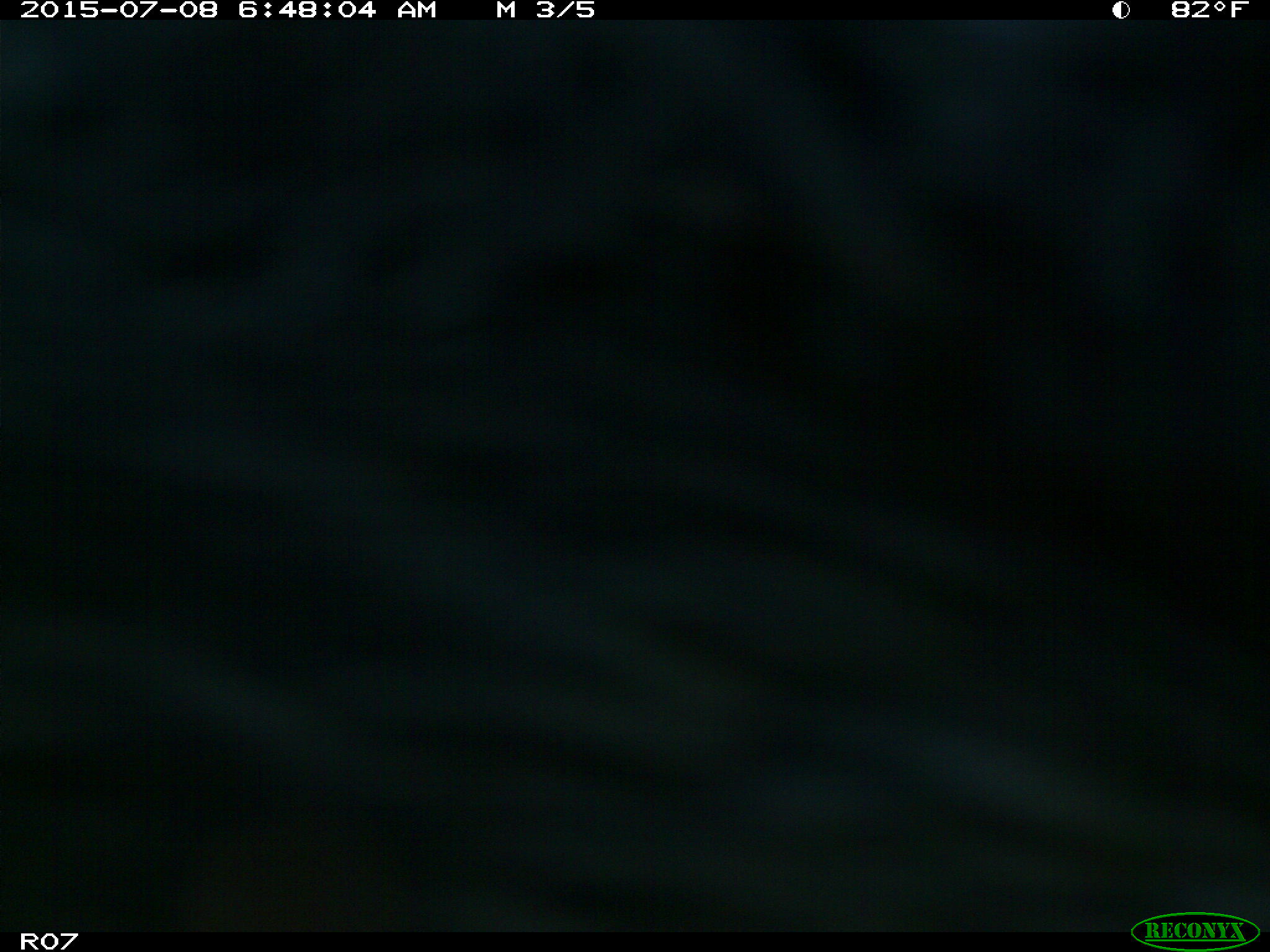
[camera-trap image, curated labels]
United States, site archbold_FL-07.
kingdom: Animalia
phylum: Chordata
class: Mammalia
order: Artiodactyla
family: Bovidae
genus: Bos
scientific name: Bos taurus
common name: domestic cow